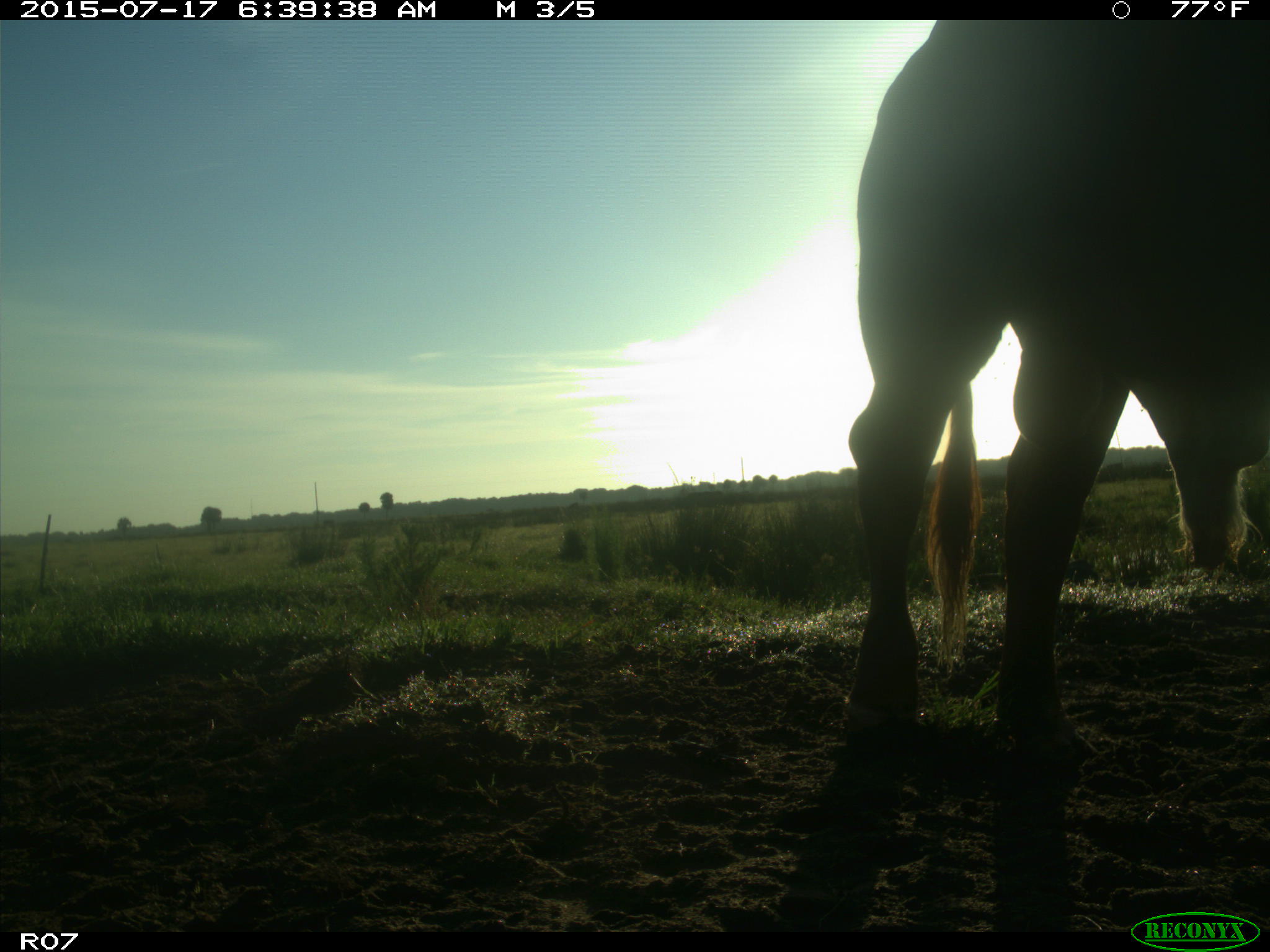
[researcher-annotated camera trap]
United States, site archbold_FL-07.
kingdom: Animalia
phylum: Chordata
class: Mammalia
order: Artiodactyla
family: Bovidae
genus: Bos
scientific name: Bos taurus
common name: domestic cow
Bos taurus (domestic cow).